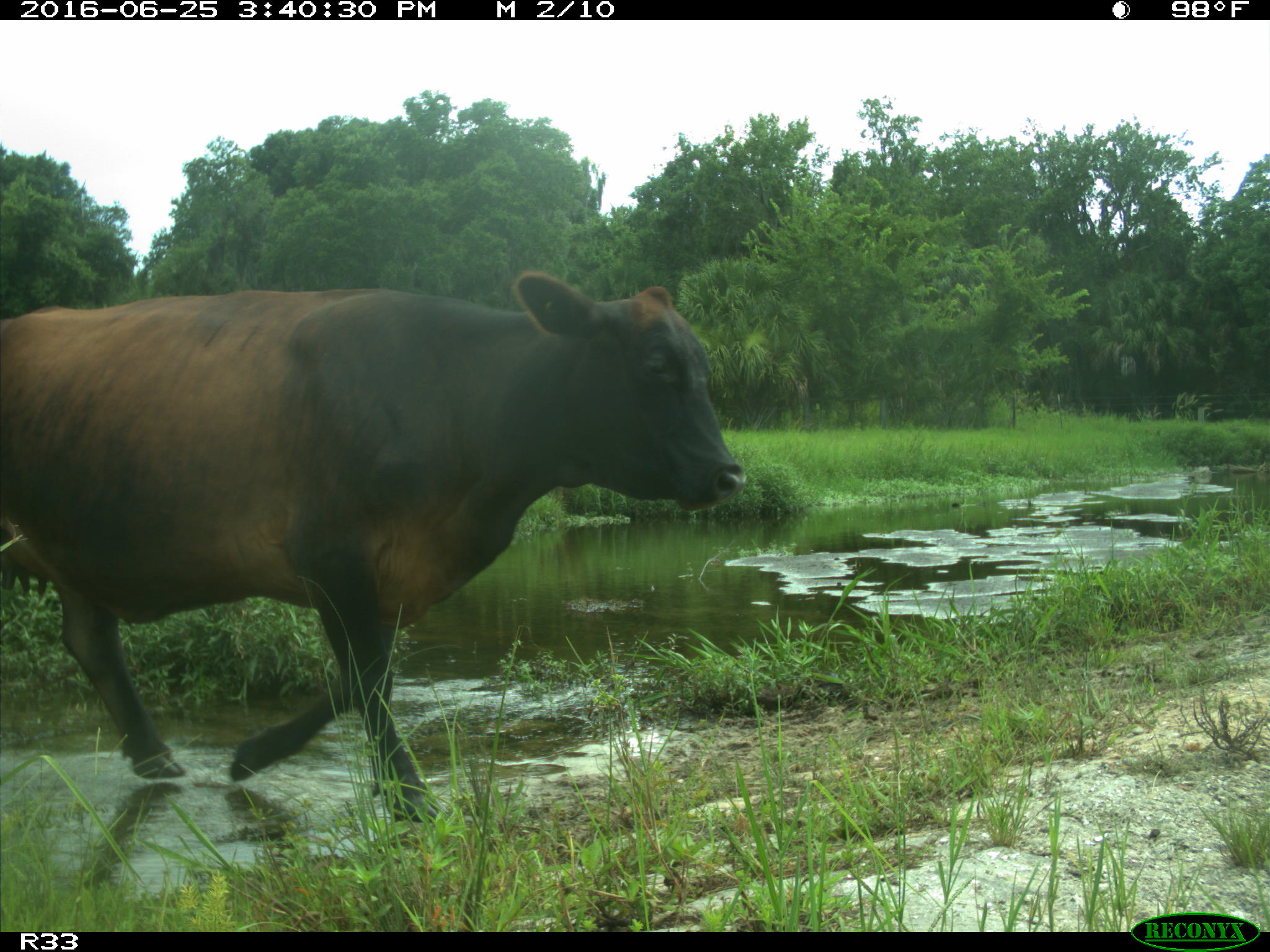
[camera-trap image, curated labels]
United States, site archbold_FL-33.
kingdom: Animalia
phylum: Chordata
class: Mammalia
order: Artiodactyla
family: Bovidae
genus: Bos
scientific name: Bos taurus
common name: domestic cow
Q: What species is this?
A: Bos taurus (domestic cow).